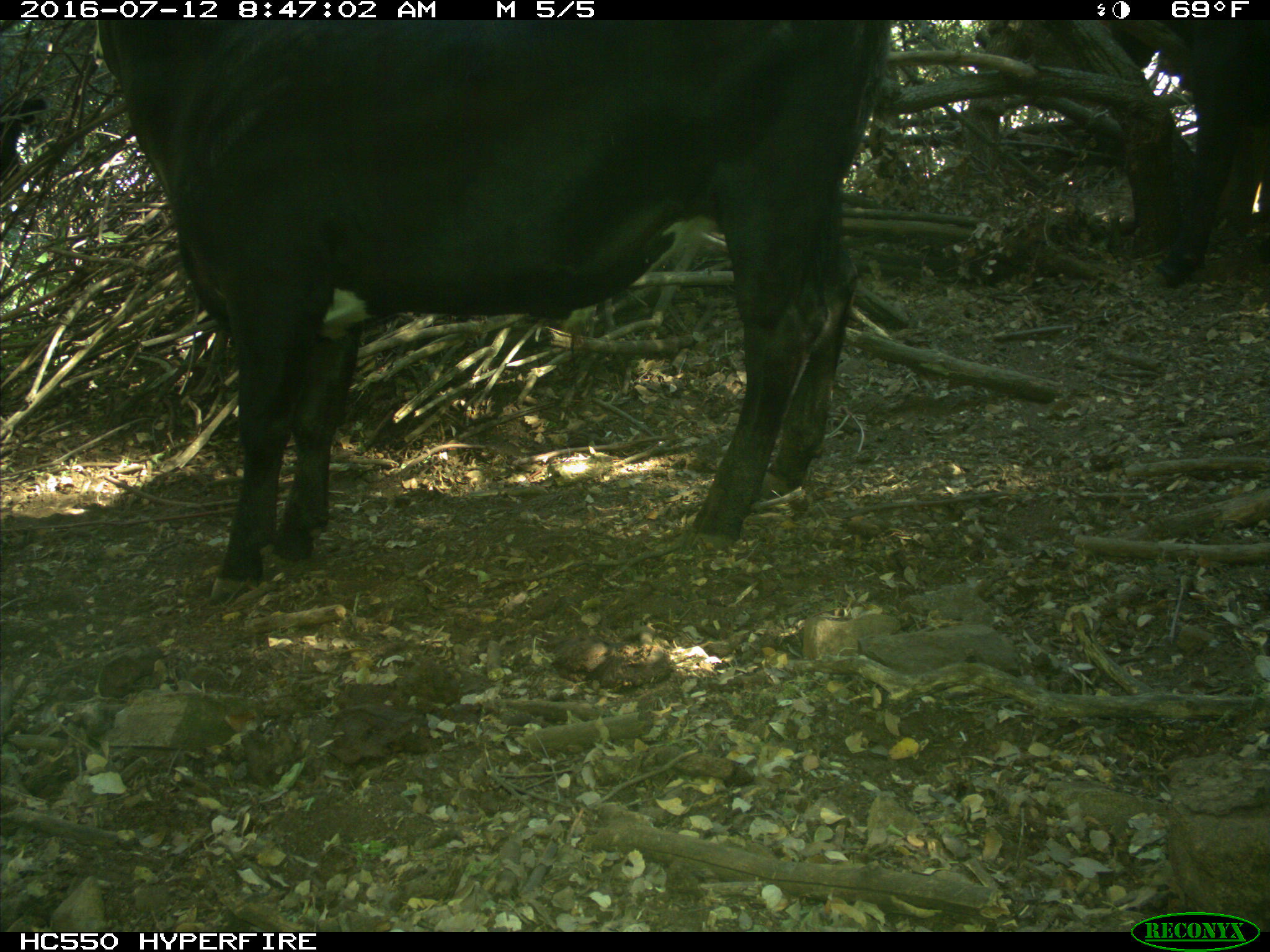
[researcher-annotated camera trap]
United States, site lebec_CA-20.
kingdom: Animalia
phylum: Chordata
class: Mammalia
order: Artiodactyla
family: Bovidae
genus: Bos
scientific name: Bos taurus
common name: domestic cow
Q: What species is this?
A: Bos taurus (domestic cow).